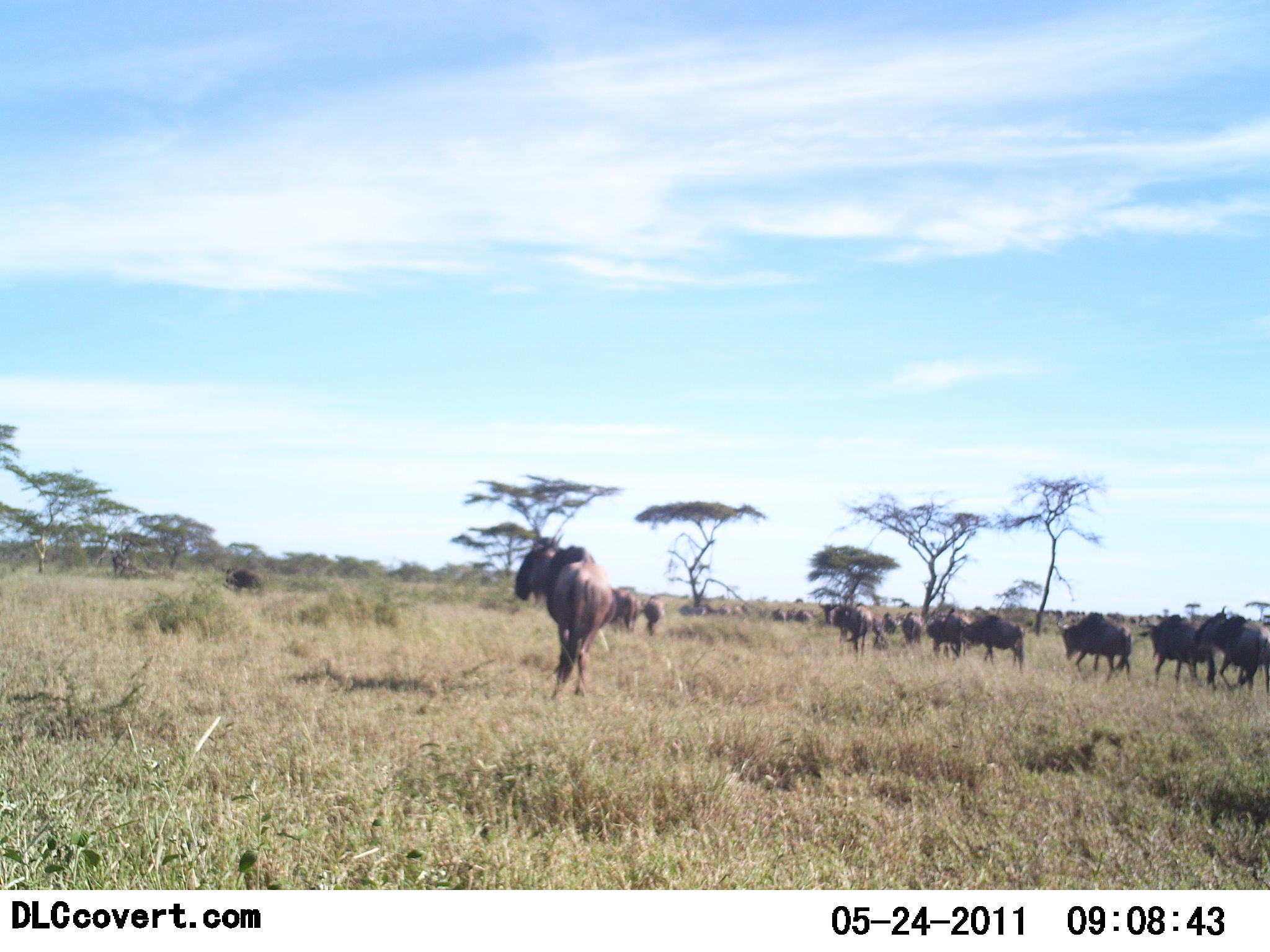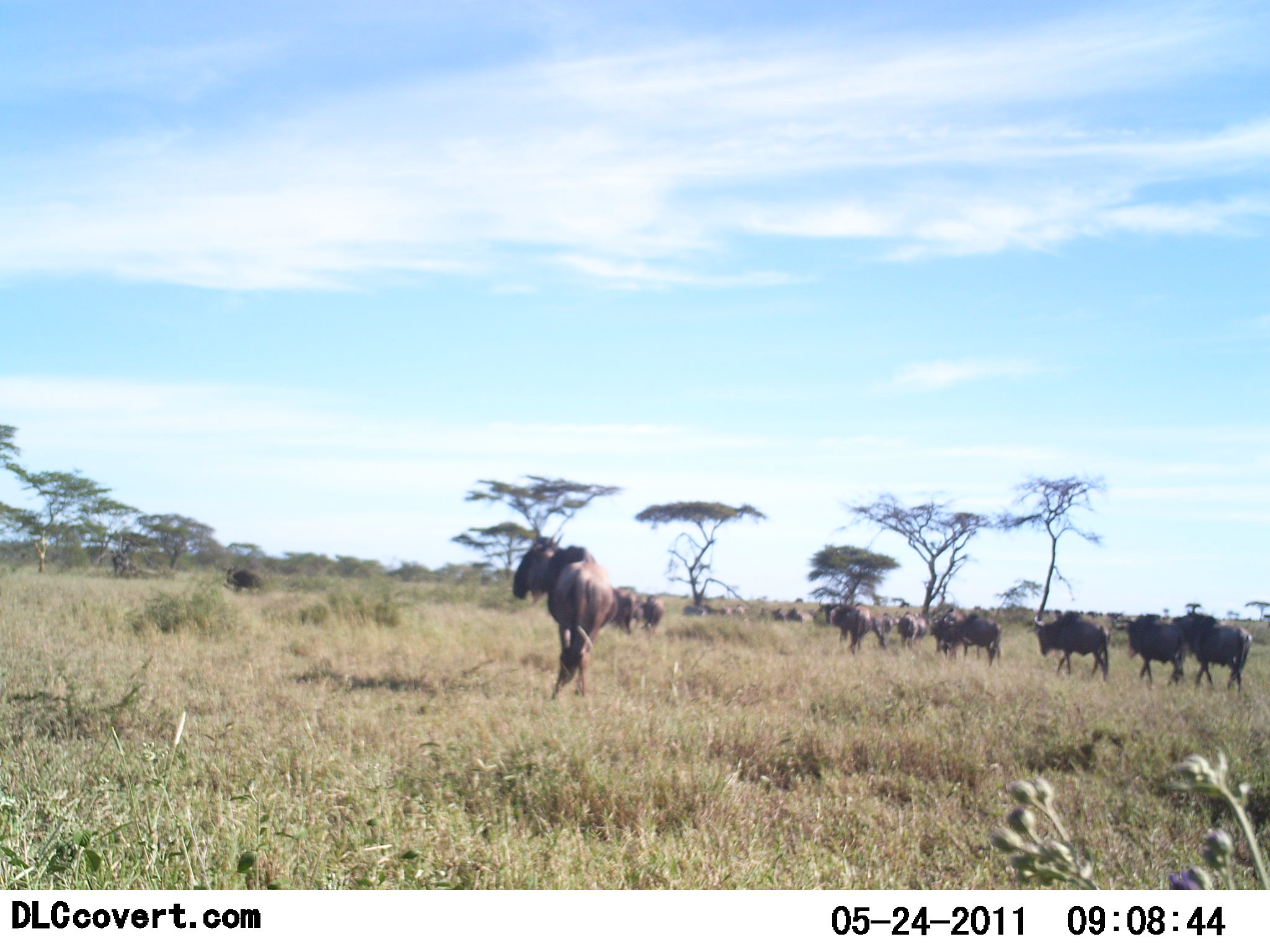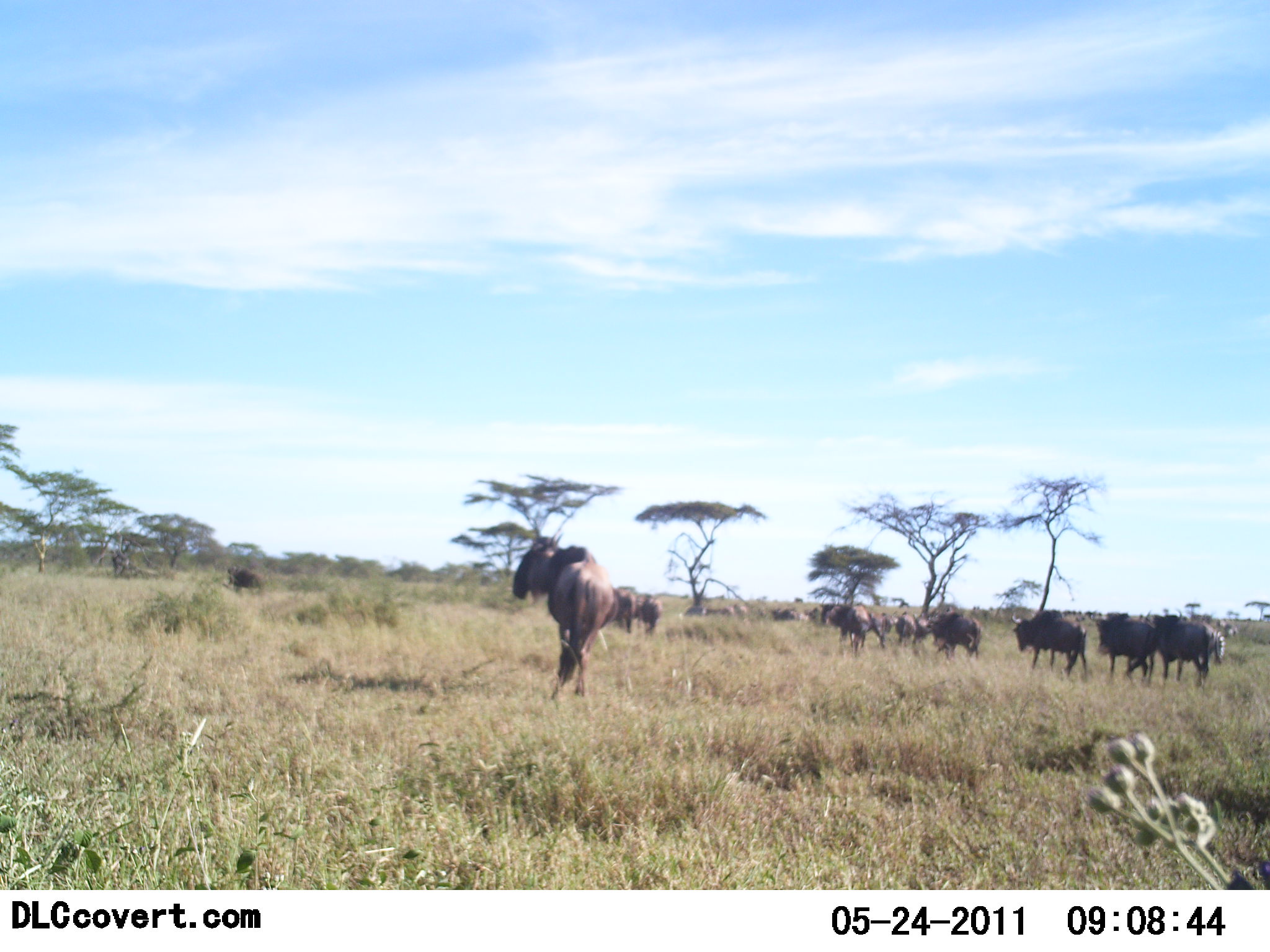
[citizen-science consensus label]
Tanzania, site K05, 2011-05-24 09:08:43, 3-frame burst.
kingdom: Animalia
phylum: Chordata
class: Mammalia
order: Artiodactyla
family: Bovidae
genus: Connochaetes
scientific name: Connochaetes taurinus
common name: blue wildebeest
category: wildebeest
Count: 11-50.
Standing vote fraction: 30%.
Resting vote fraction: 0%.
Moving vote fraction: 100%.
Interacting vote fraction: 0%.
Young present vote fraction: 10%.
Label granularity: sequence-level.